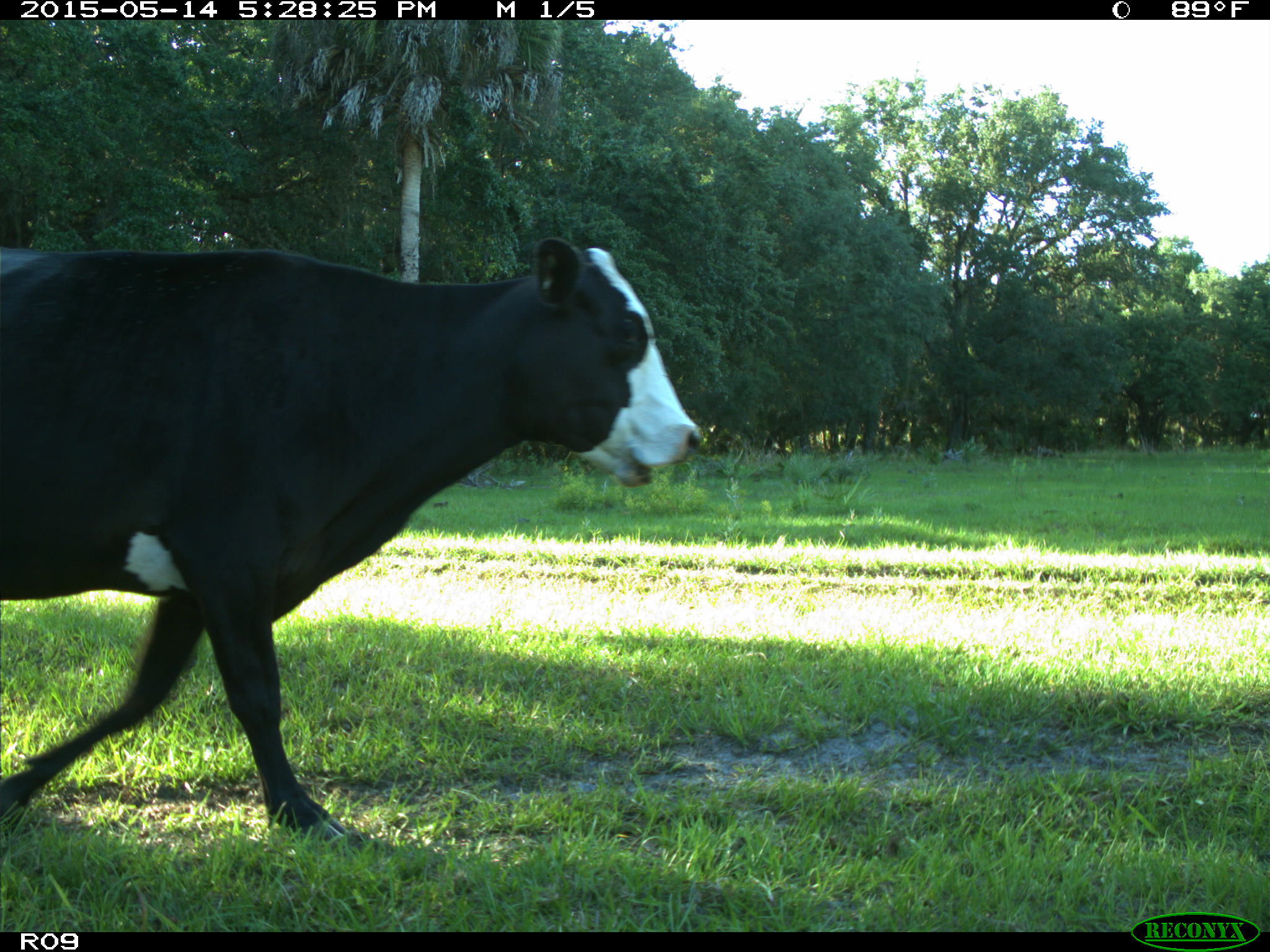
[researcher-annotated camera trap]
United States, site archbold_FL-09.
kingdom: Animalia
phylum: Chordata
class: Mammalia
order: Artiodactyla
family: Bovidae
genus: Bos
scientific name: Bos taurus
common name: domestic cow